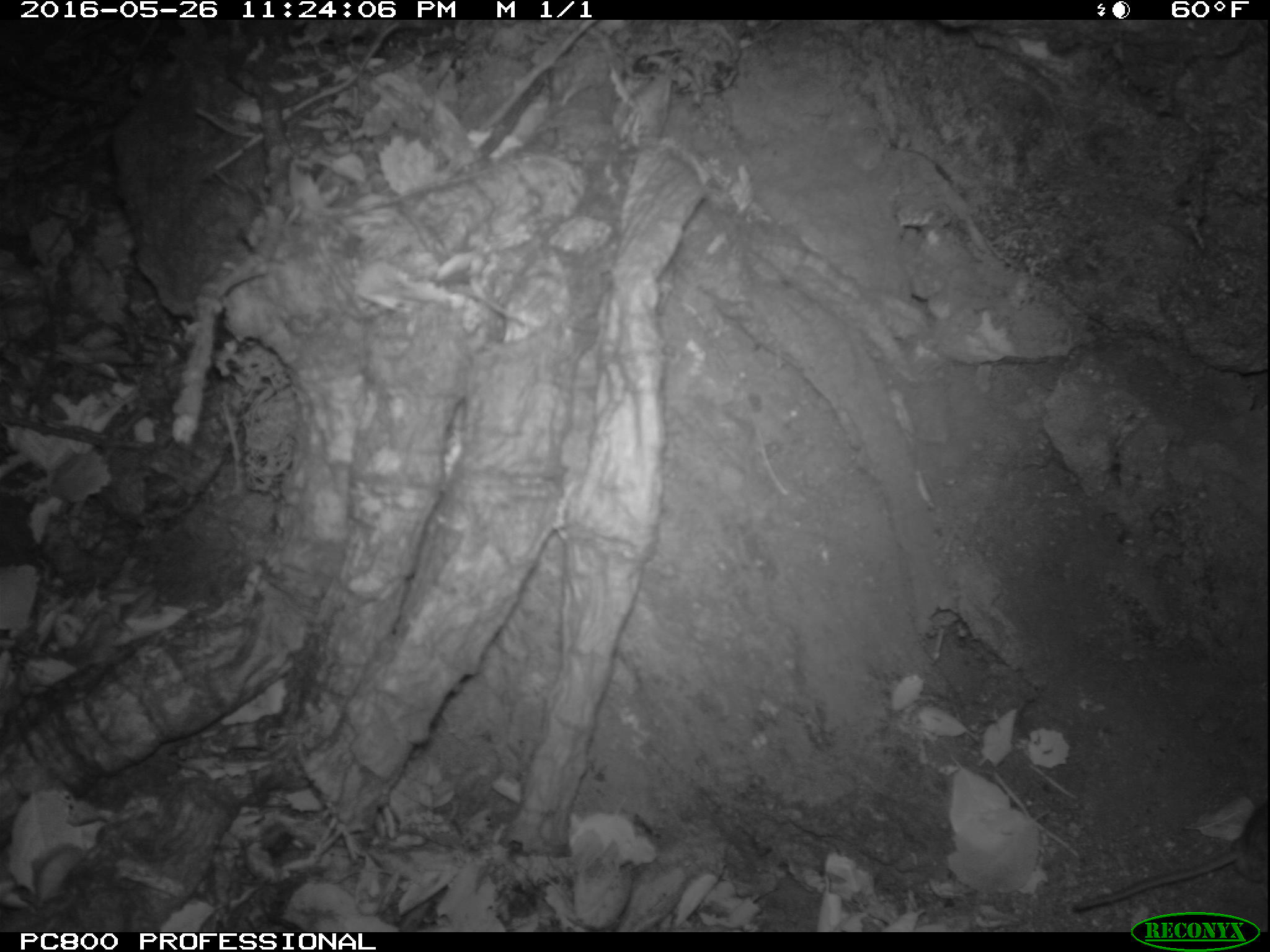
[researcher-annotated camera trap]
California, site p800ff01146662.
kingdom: Animalia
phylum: Chordata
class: Mammalia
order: Rodentia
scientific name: Rodentia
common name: rodent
Rodent (Rodentia).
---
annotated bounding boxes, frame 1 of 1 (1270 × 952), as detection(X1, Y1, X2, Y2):
rodent: detection(1070, 806, 1269, 914)